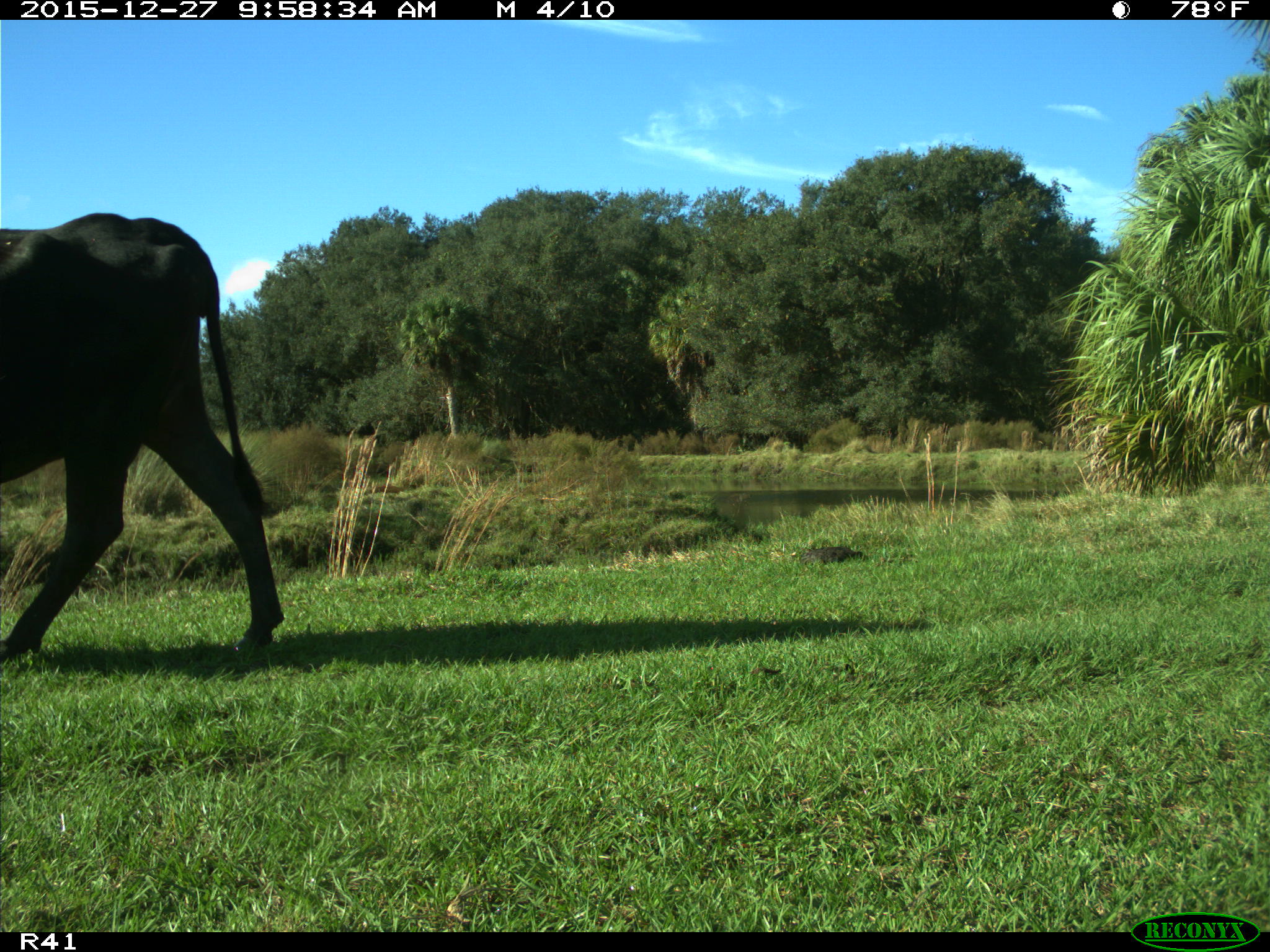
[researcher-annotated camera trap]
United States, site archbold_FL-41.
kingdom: Animalia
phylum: Chordata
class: Mammalia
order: Artiodactyla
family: Bovidae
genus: Bos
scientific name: Bos taurus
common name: domestic cow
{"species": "Bos taurus (domestic cow)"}